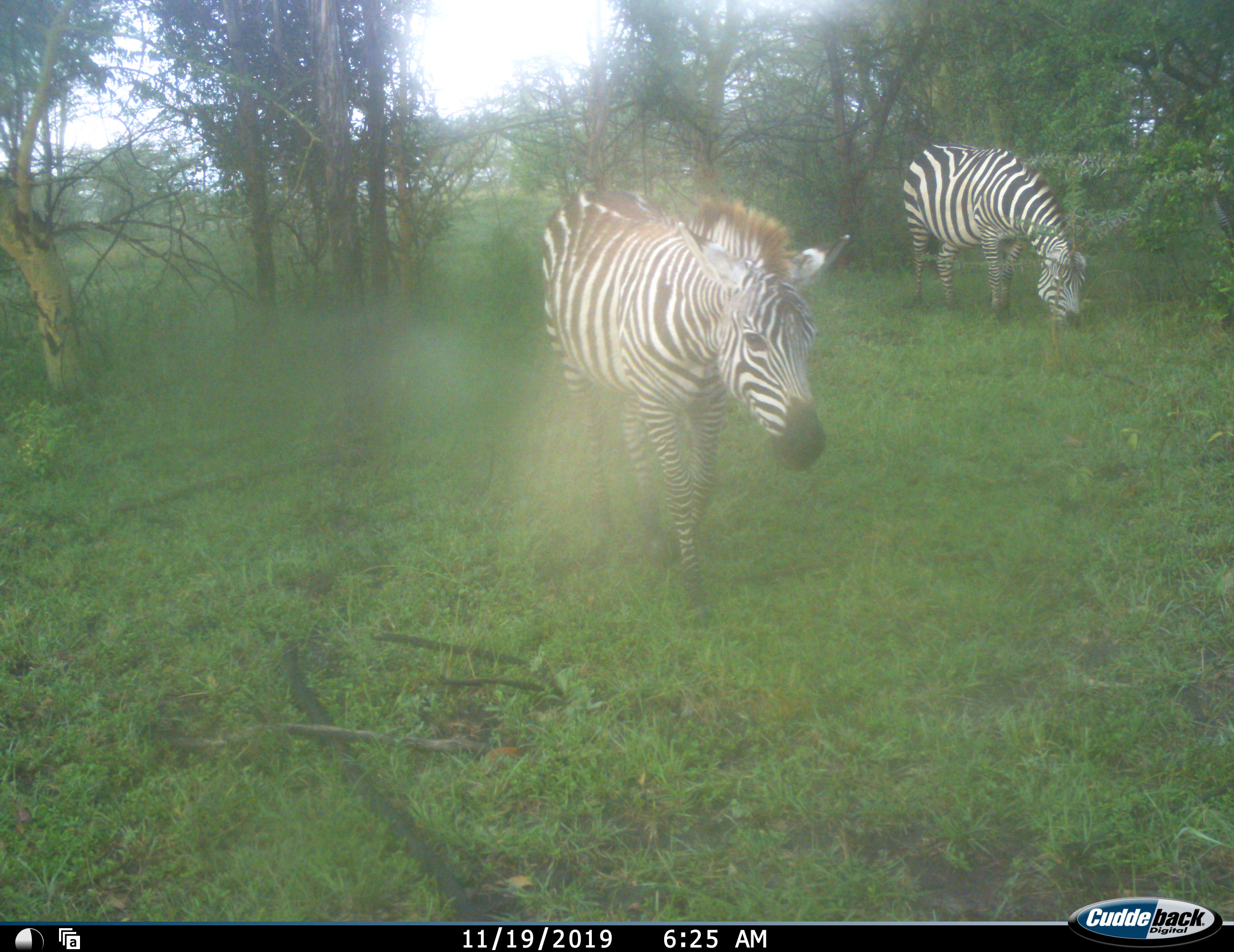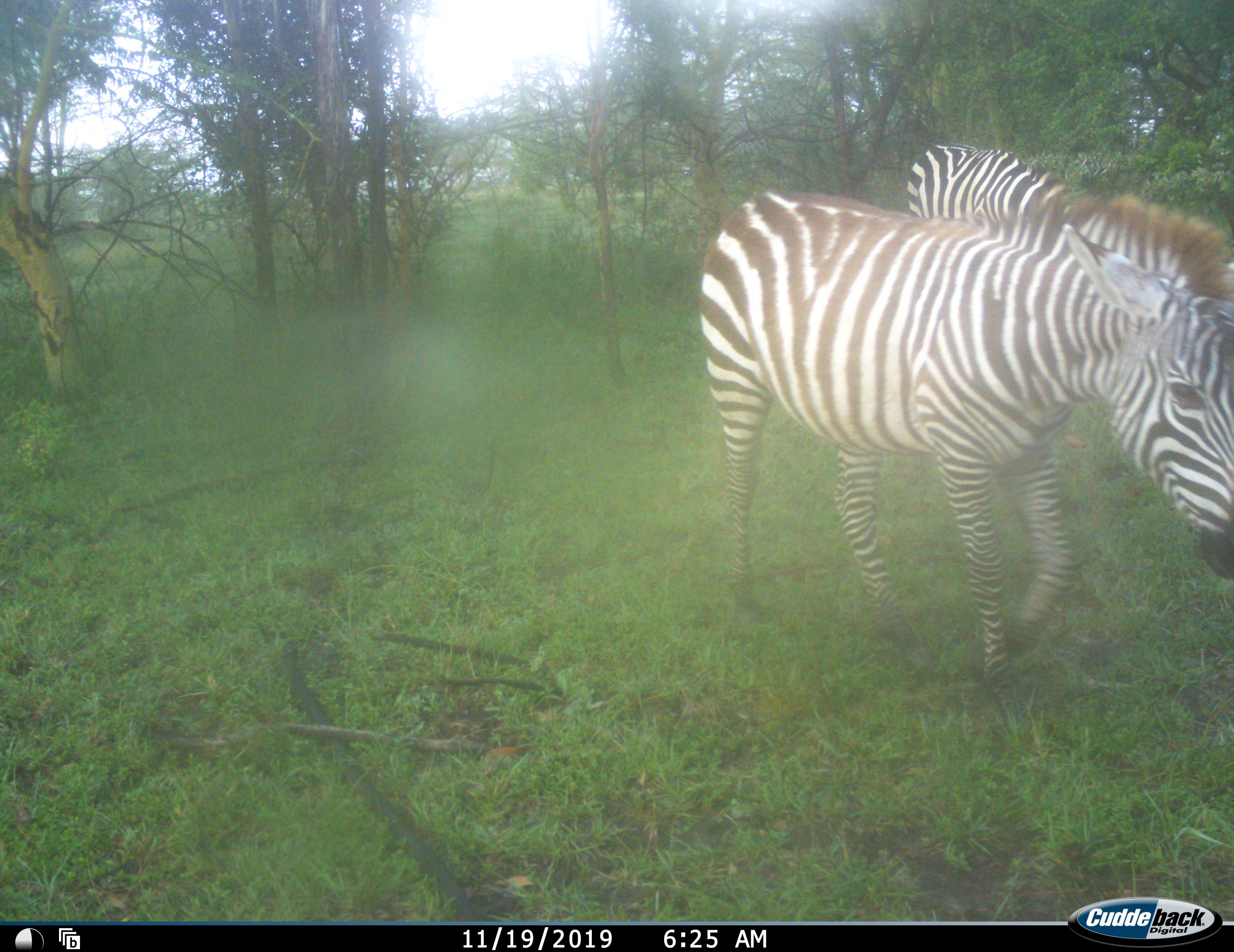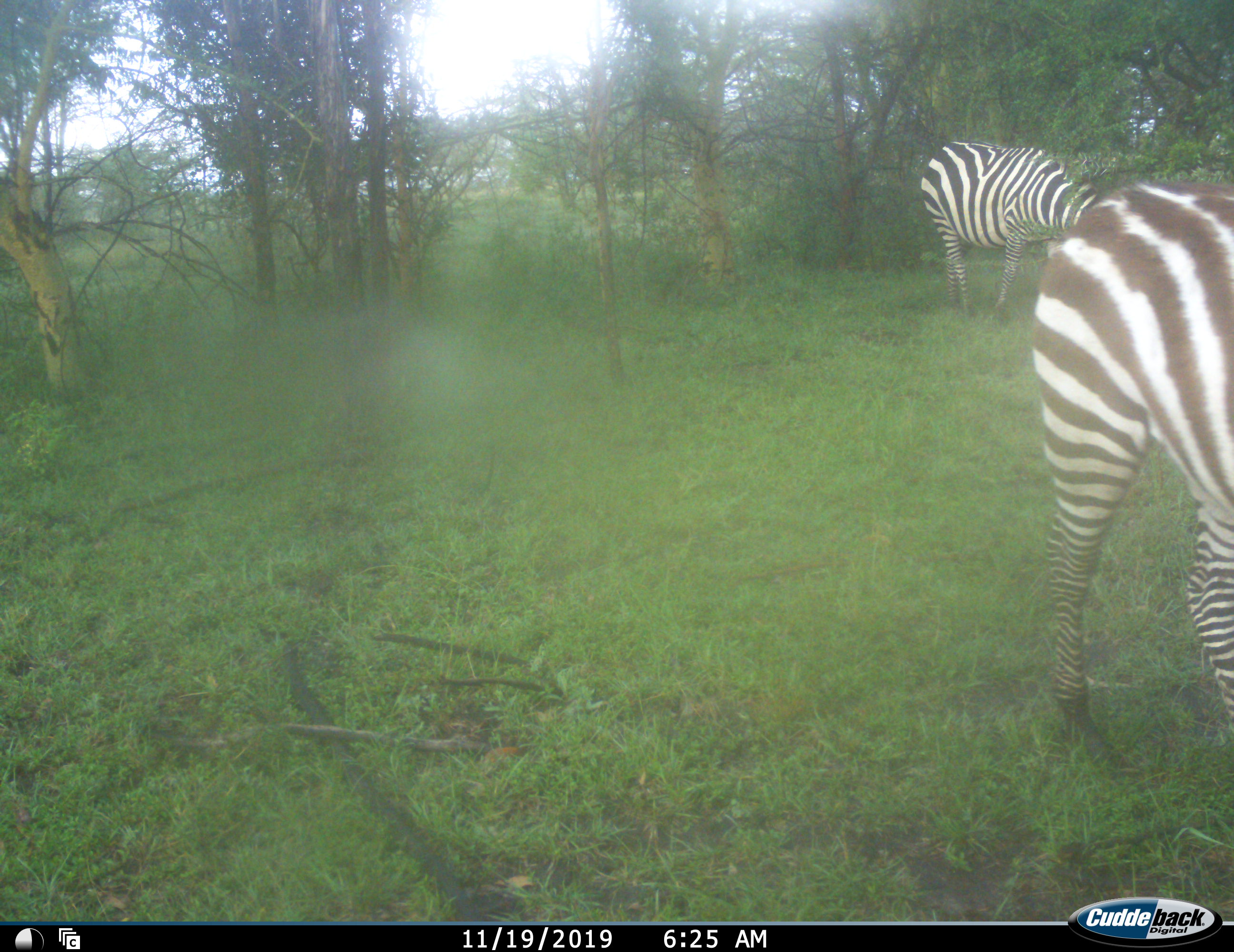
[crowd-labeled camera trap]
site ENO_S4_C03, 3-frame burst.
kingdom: Animalia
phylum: Chordata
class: Mammalia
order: Perissodactyla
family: Equidae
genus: Equus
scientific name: Equus quagga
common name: plains zebra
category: zebraplains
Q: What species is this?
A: Zebraplains (plains zebra) (Equus quagga).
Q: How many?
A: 2.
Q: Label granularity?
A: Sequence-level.